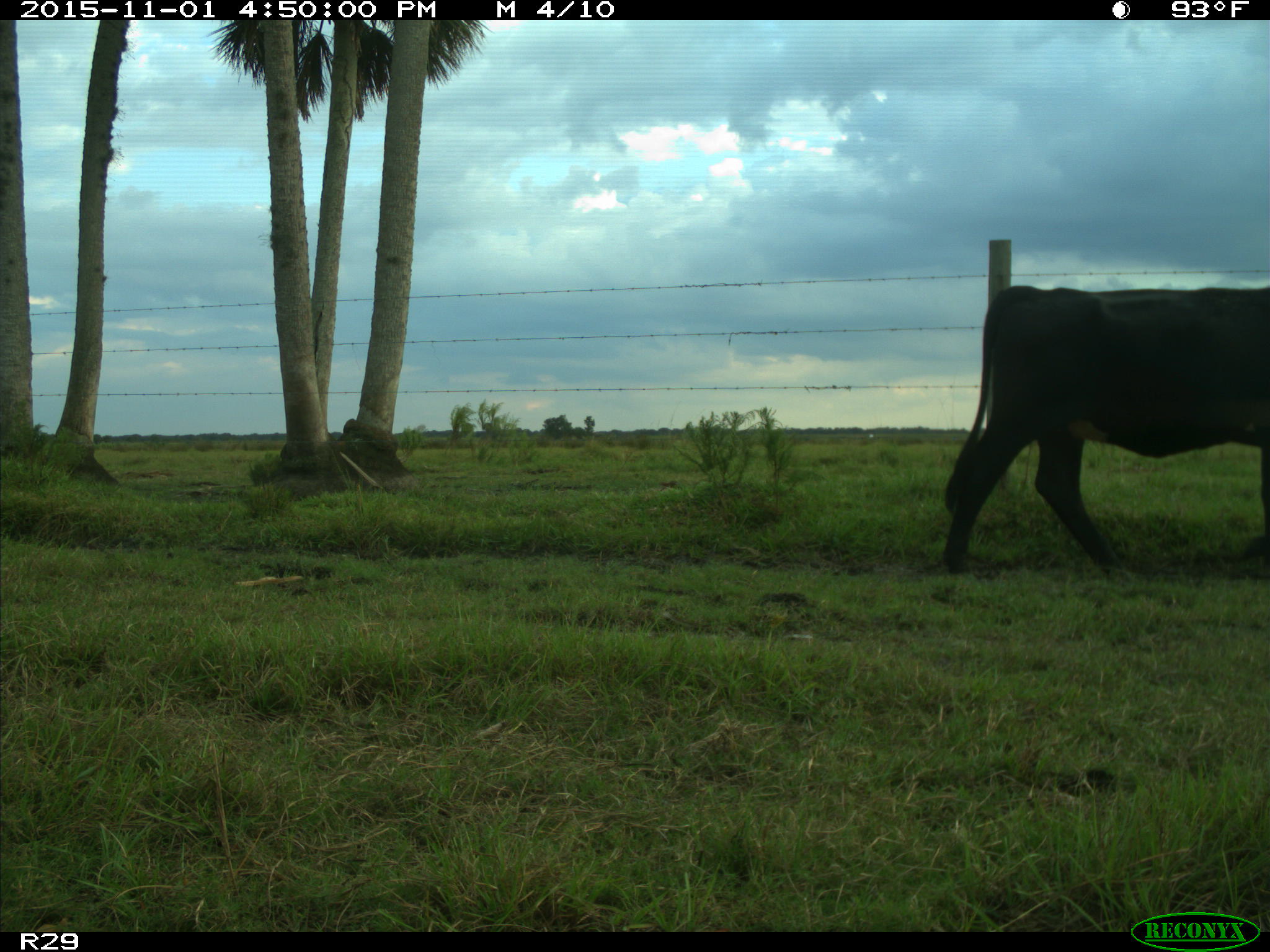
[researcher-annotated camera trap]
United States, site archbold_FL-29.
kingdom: Animalia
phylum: Chordata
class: Mammalia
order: Artiodactyla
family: Bovidae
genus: Bos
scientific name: Bos taurus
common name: domestic cow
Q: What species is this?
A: Bos taurus (domestic cow).